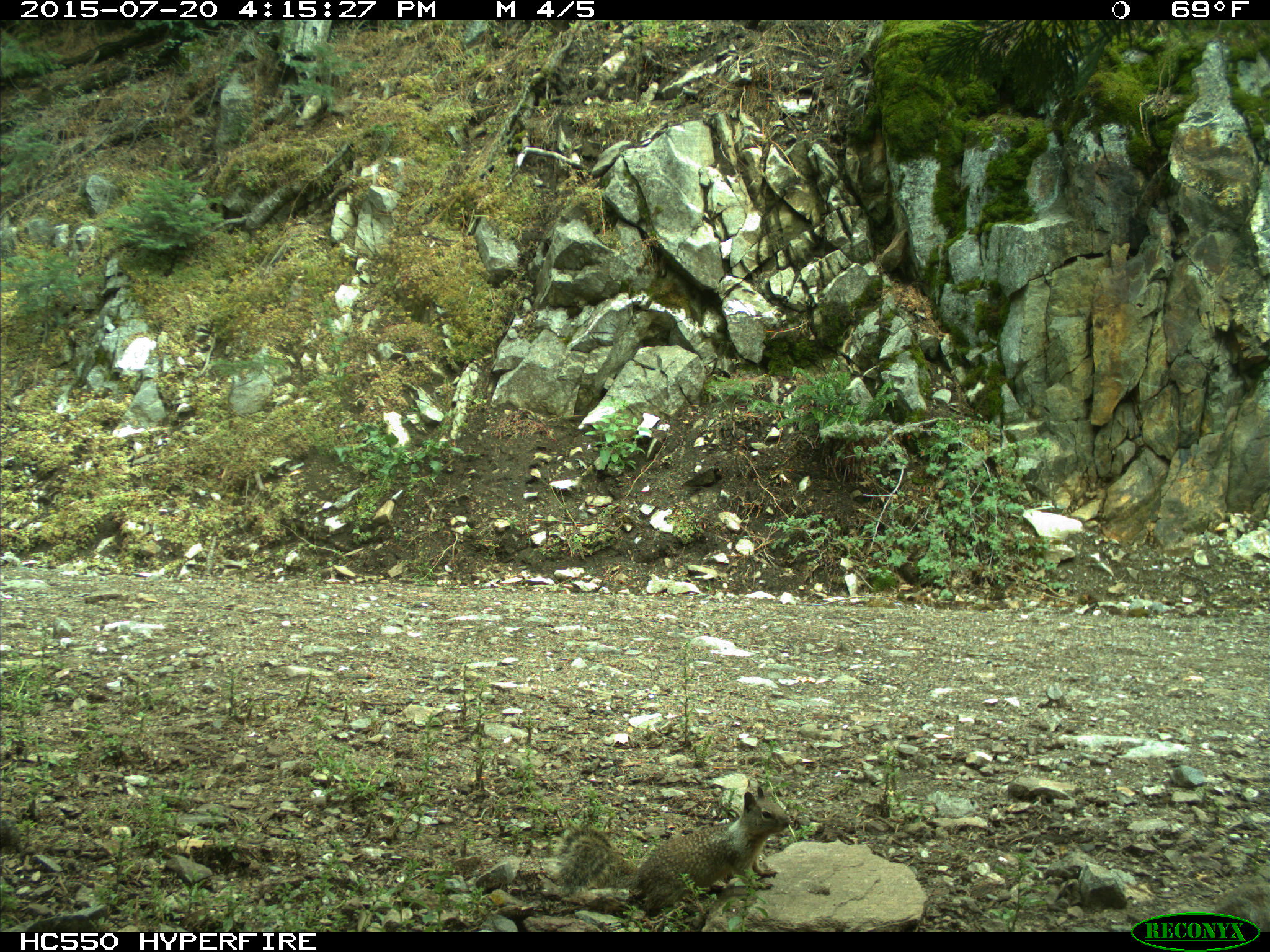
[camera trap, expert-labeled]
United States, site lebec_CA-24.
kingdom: Animalia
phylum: Chordata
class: Mammalia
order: Rodentia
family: Sciuridae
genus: Otospermophilus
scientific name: Otospermophilus beecheyi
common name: california ground squirrel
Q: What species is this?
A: Otospermophilus beecheyi (california ground squirrel).